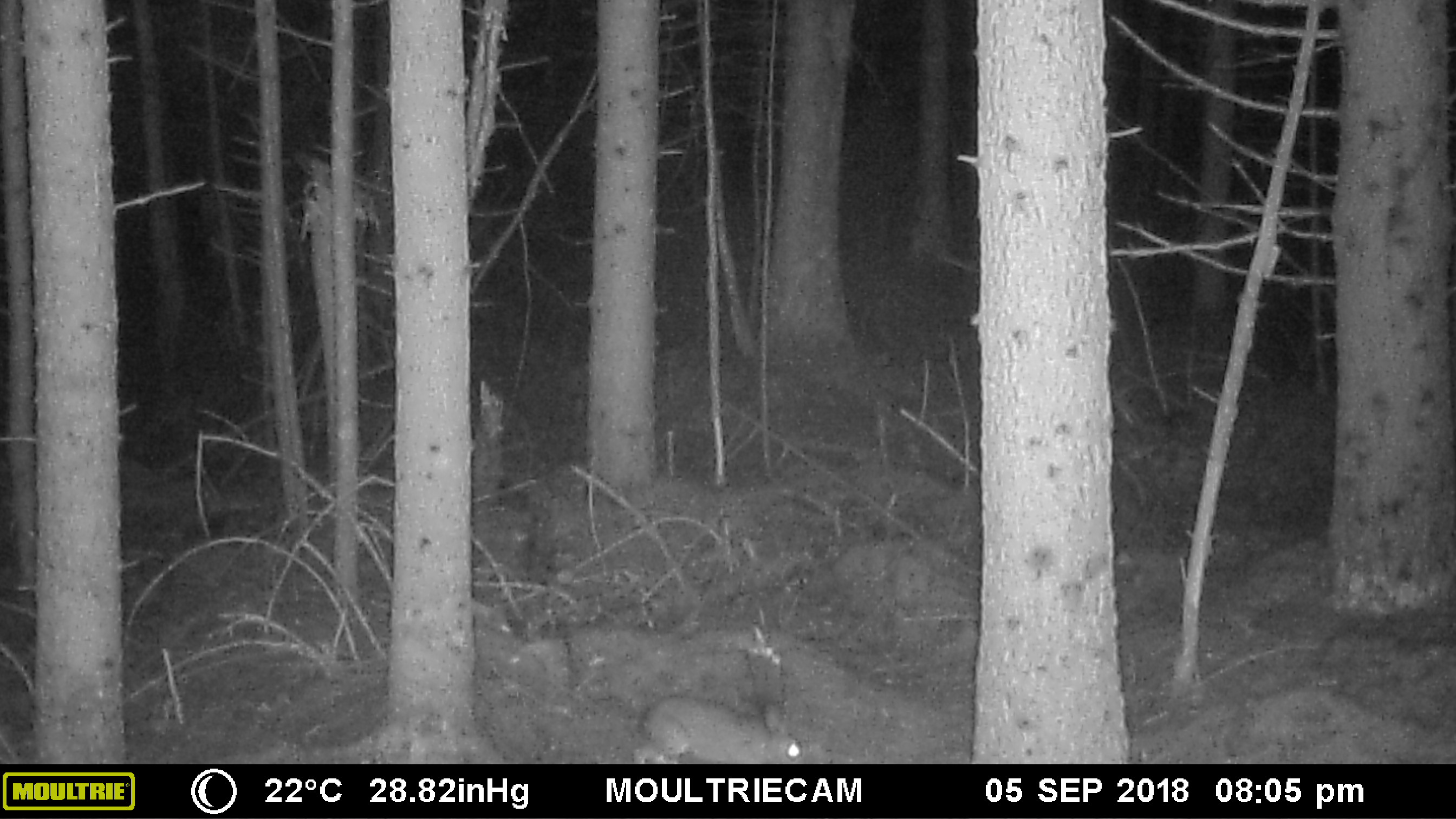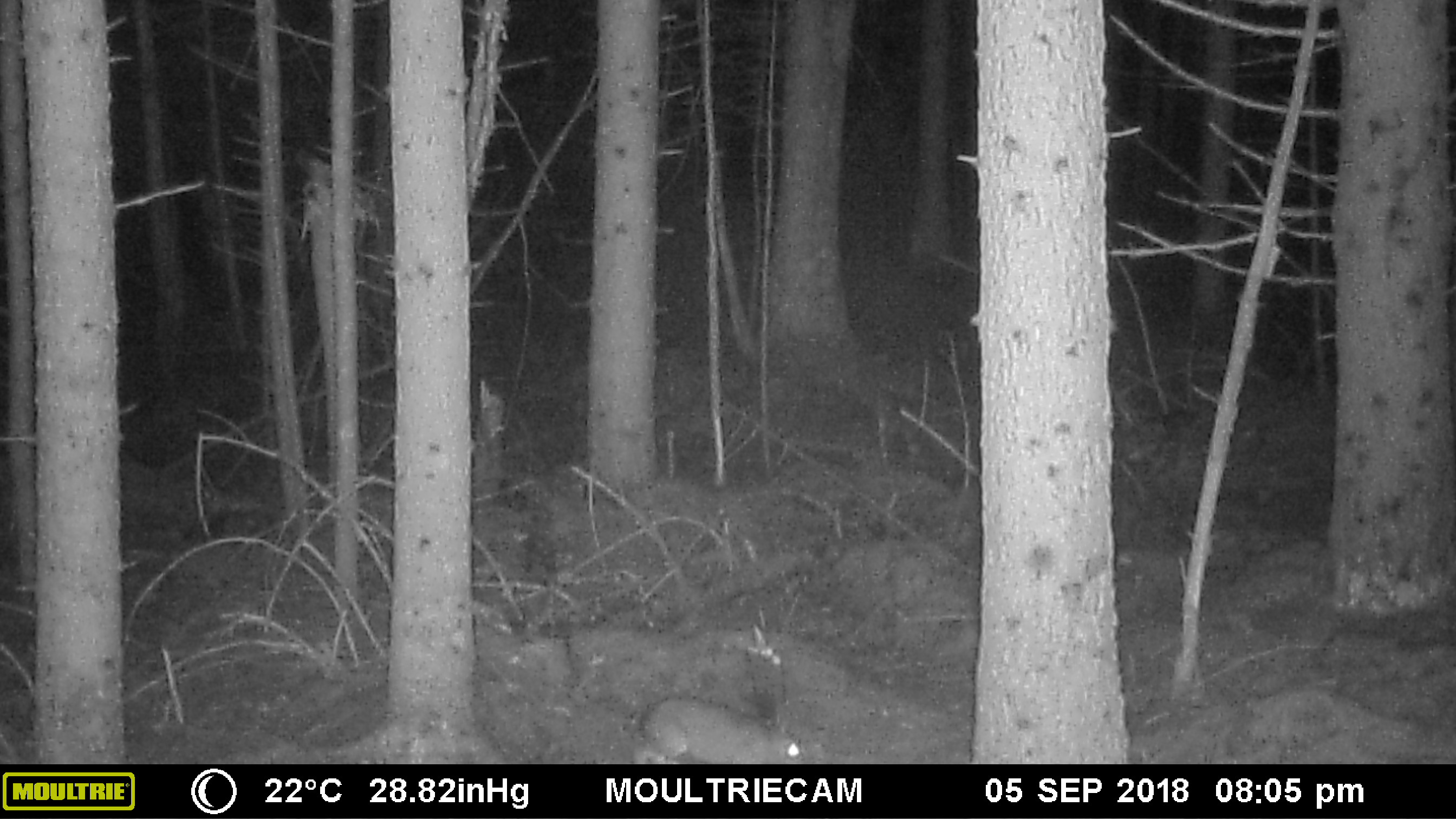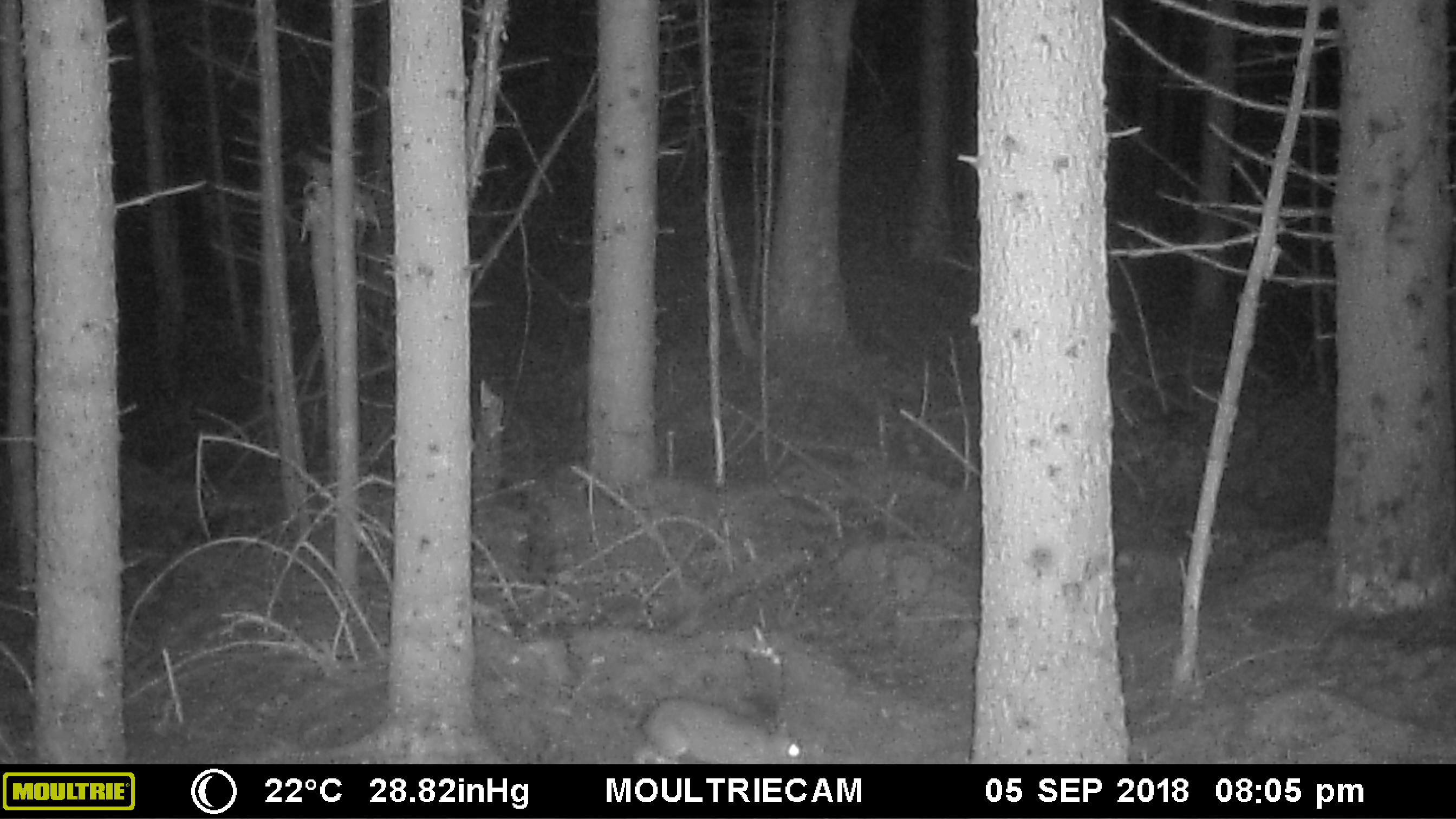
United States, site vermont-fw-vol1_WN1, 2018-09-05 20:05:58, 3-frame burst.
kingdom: Animalia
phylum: Chordata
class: Mammalia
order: Lagomorpha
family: Leporidae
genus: Lepus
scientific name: Lepus americanus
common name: snowshoe hare